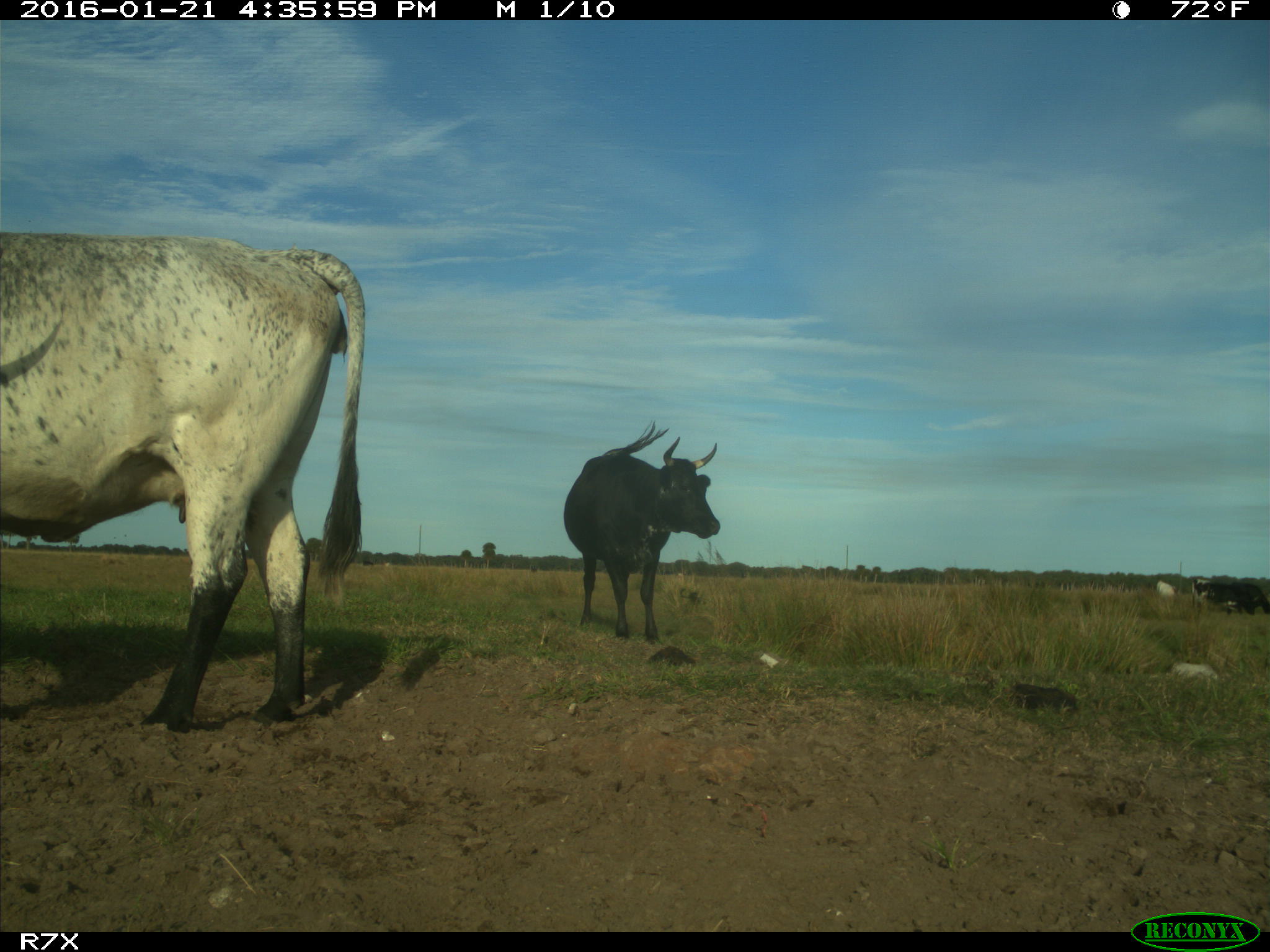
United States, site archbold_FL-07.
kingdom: Animalia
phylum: Chordata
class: Mammalia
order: Artiodactyla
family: Bovidae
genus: Bos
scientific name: Bos taurus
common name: domestic cow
Bos taurus (domestic cow).